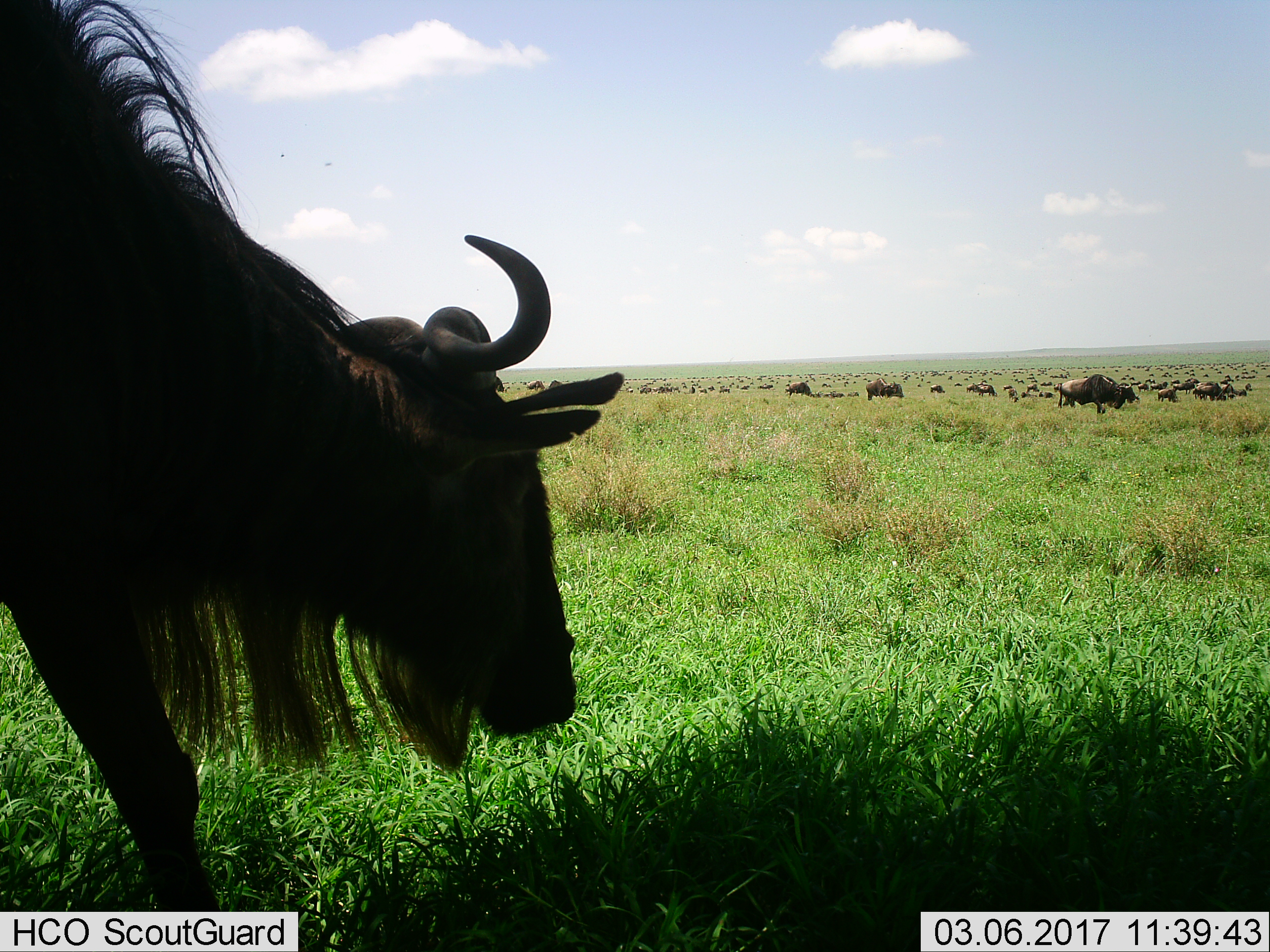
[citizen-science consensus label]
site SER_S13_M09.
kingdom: Animalia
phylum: Chordata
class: Mammalia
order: Artiodactyla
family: Bovidae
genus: Connochaetes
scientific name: Connochaetes taurinus taurinus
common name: blue wildebeest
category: wildebeestblue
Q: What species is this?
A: Wildebeestblue (blue wildebeest) (Connochaetes taurinus taurinus).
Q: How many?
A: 51+.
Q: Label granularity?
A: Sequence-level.